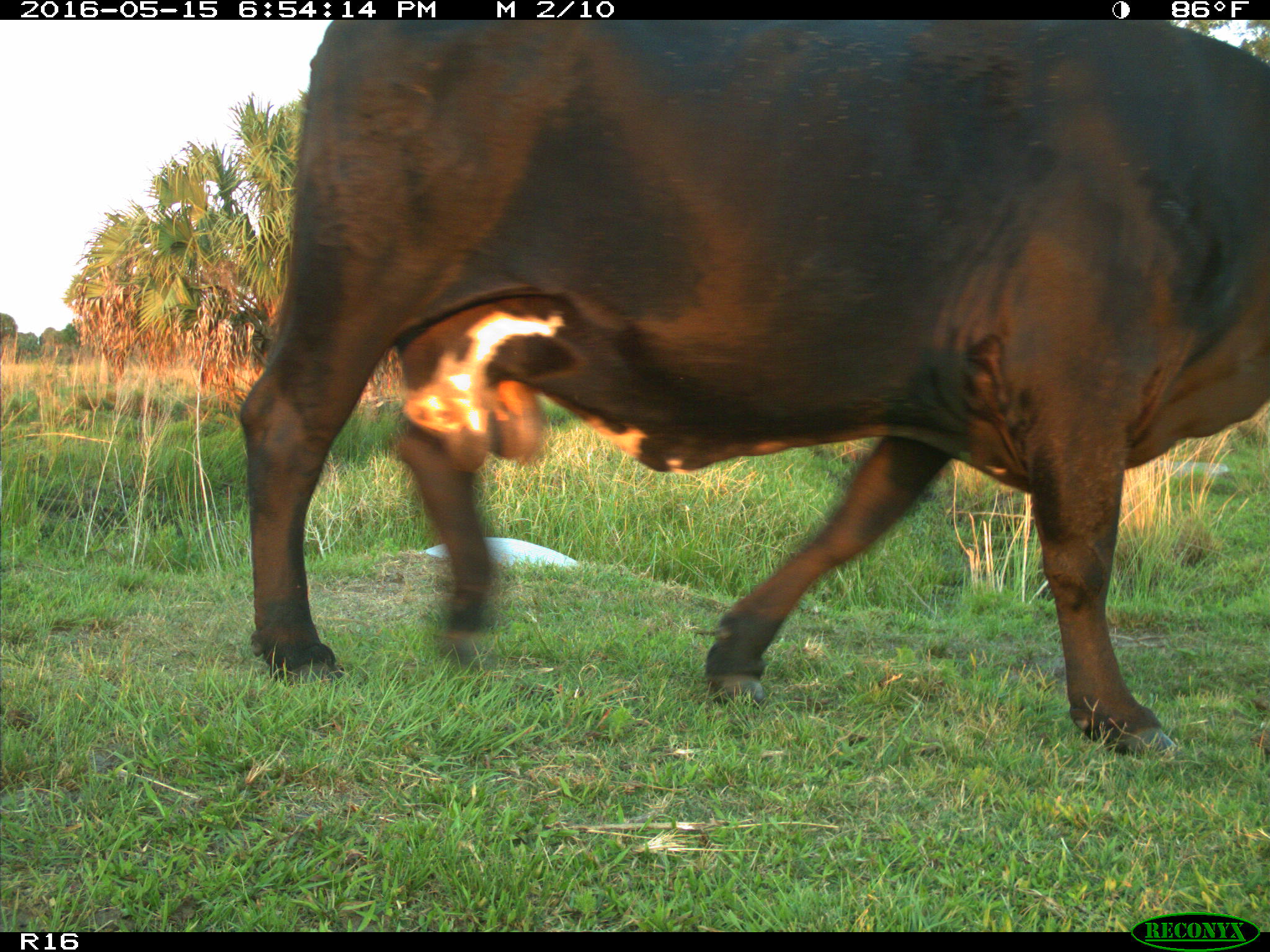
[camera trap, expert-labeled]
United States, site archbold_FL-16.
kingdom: Animalia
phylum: Chordata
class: Mammalia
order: Artiodactyla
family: Bovidae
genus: Bos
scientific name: Bos taurus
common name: domestic cow